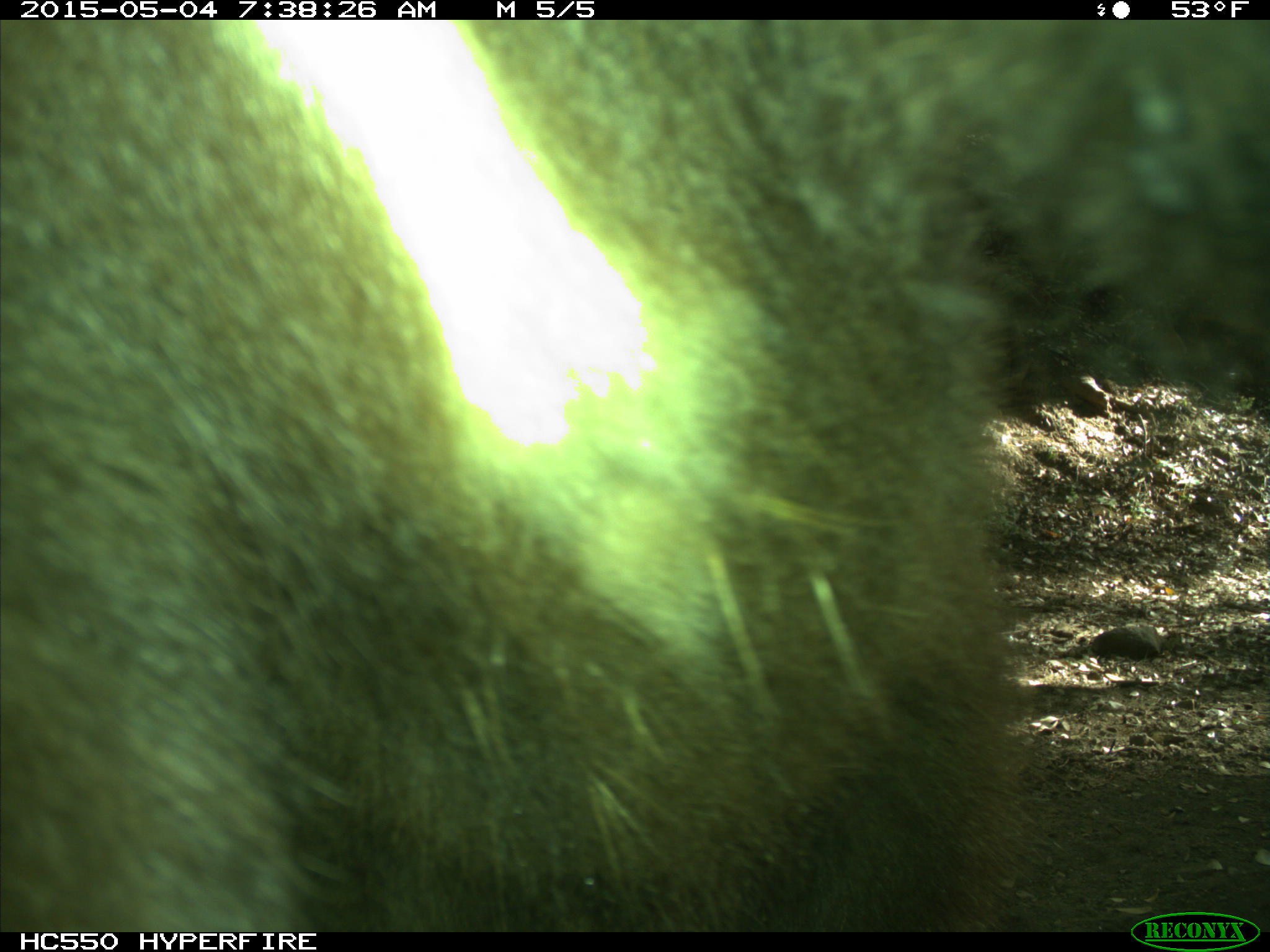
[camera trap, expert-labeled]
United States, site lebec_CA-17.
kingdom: Animalia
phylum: Chordata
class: Mammalia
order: Carnivora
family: Ursidae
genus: Ursus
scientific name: Ursus americanus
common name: american black bear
Ursus americanus (american black bear).